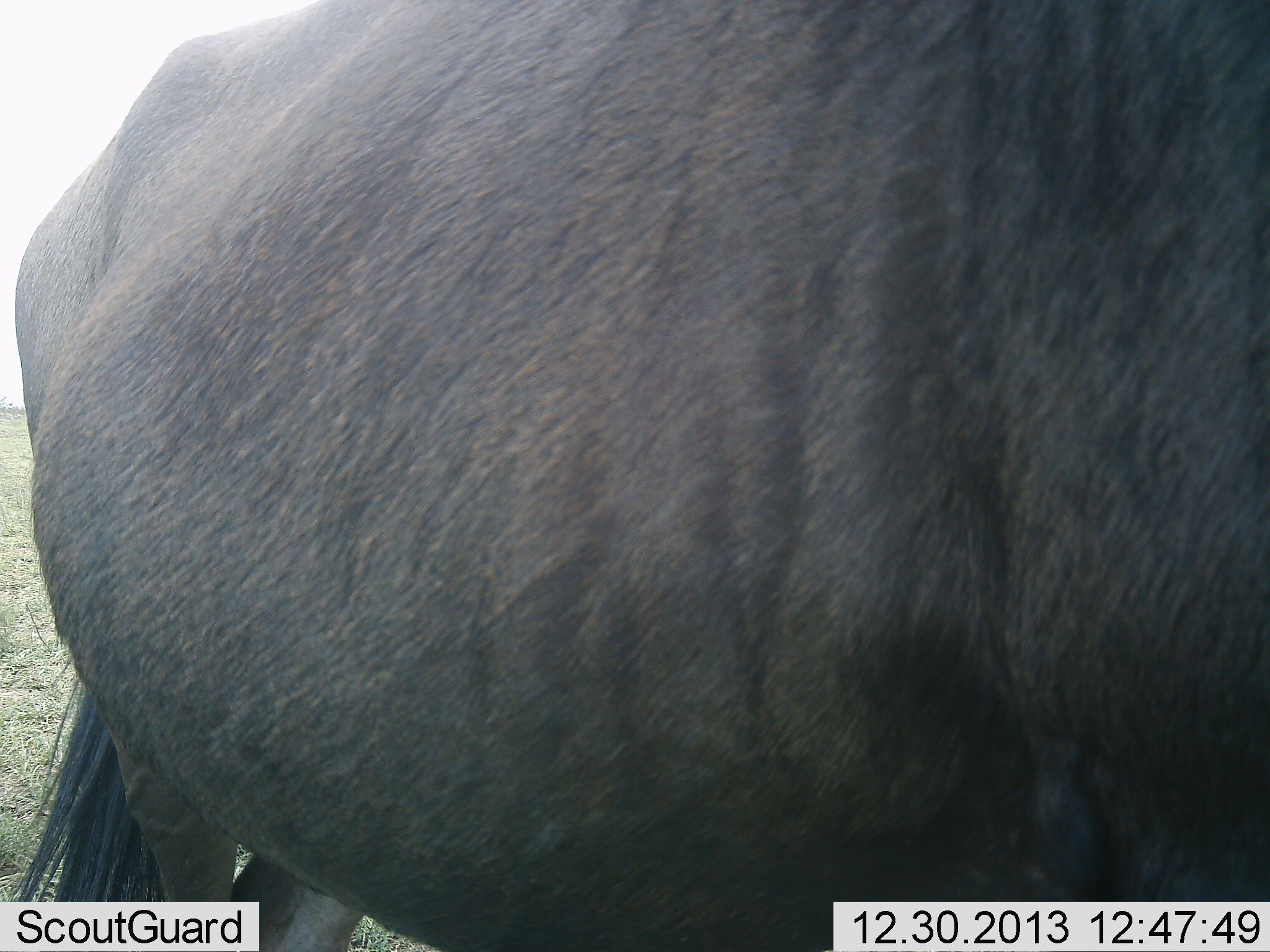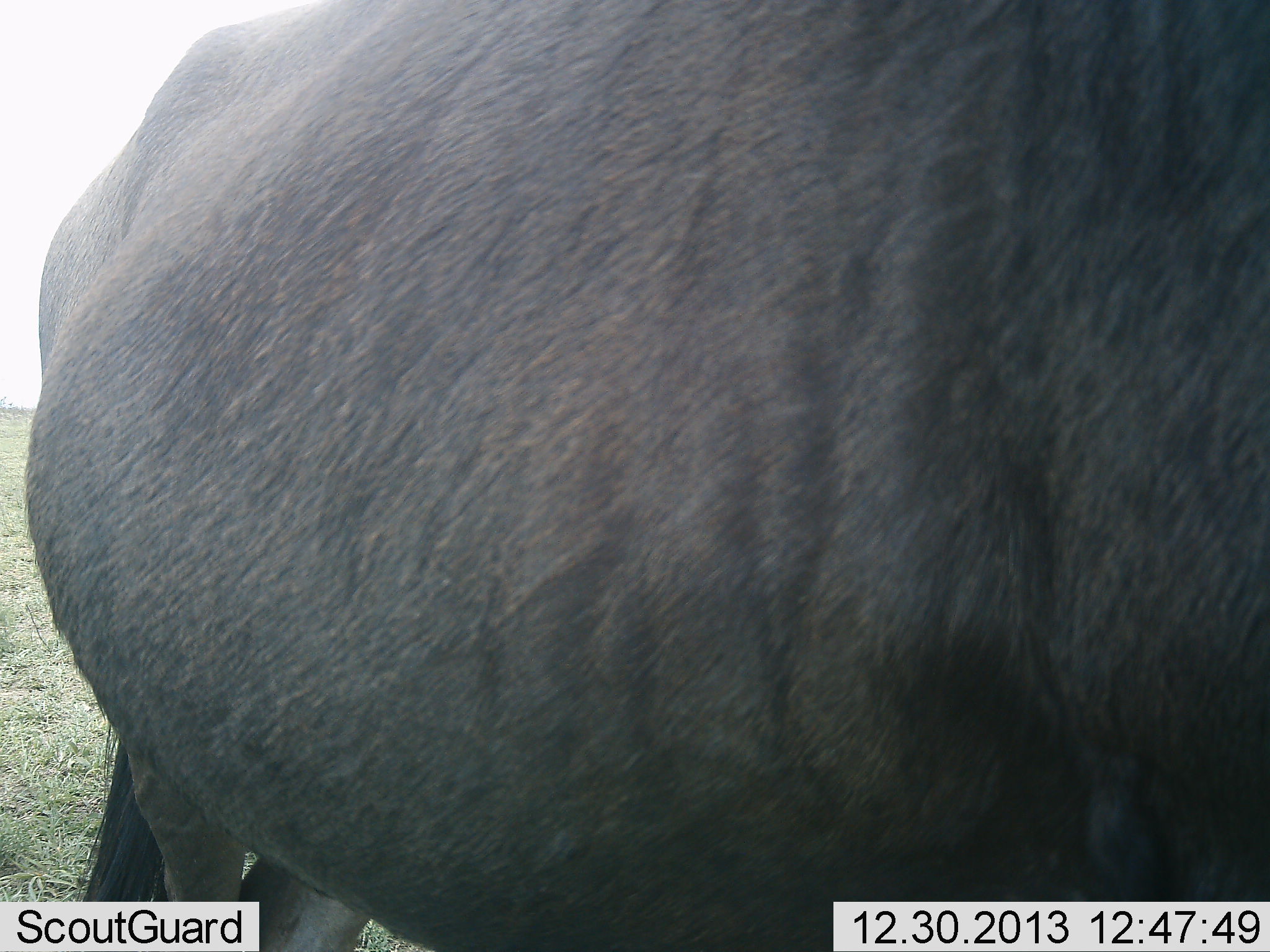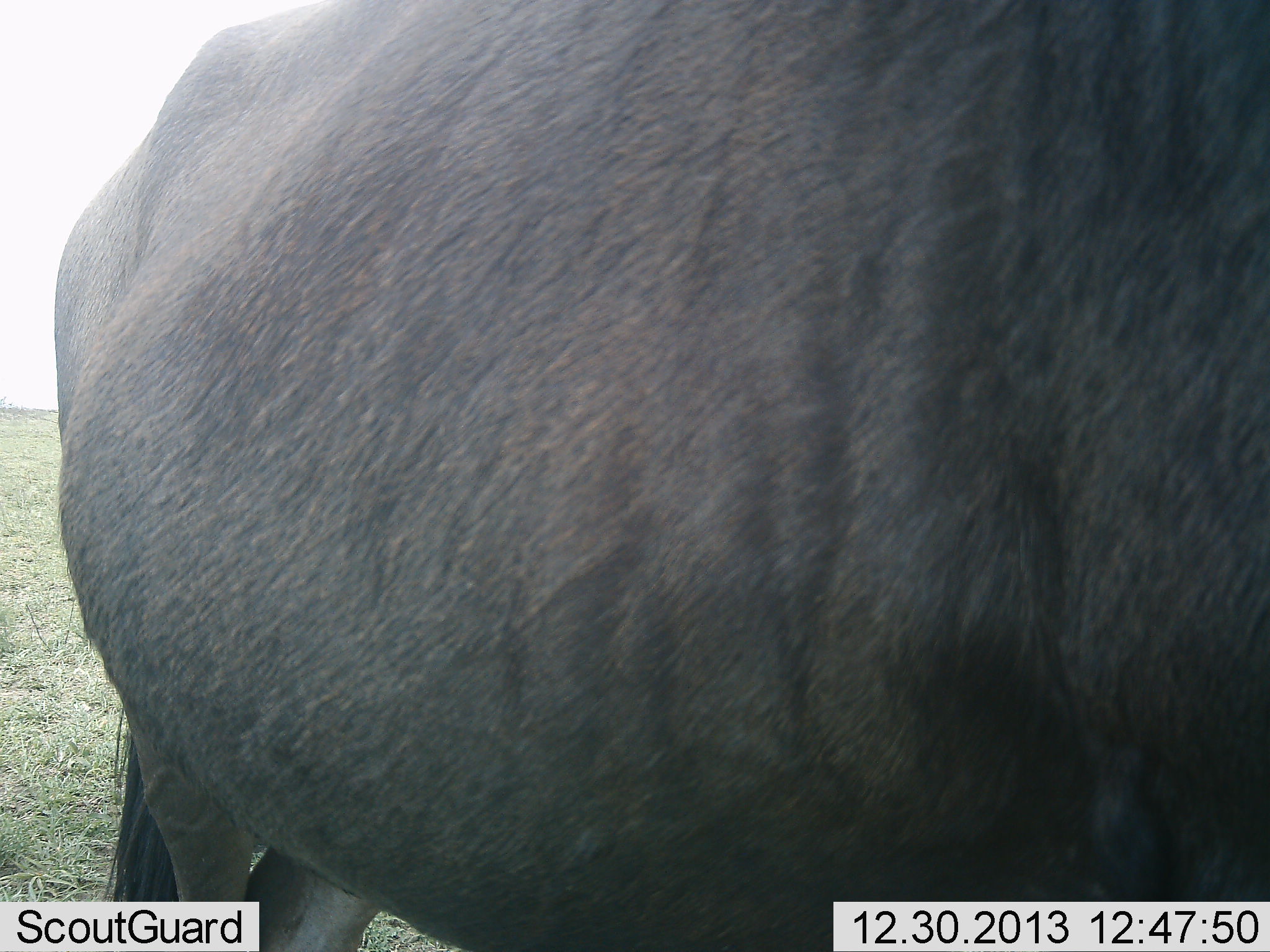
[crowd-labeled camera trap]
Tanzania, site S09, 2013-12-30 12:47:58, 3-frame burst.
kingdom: Animalia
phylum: Chordata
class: Mammalia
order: Artiodactyla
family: Bovidae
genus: Connochaetes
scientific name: Connochaetes taurinus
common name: blue wildebeest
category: wildebeest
Wildebeest (blue wildebeest) (Connochaetes taurinus), count 1. Behavior (volunteer vote fractions): standing 91%, resting 0%, moving 9%, interacting 0%. Young present (vote fraction): 0%. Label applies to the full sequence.